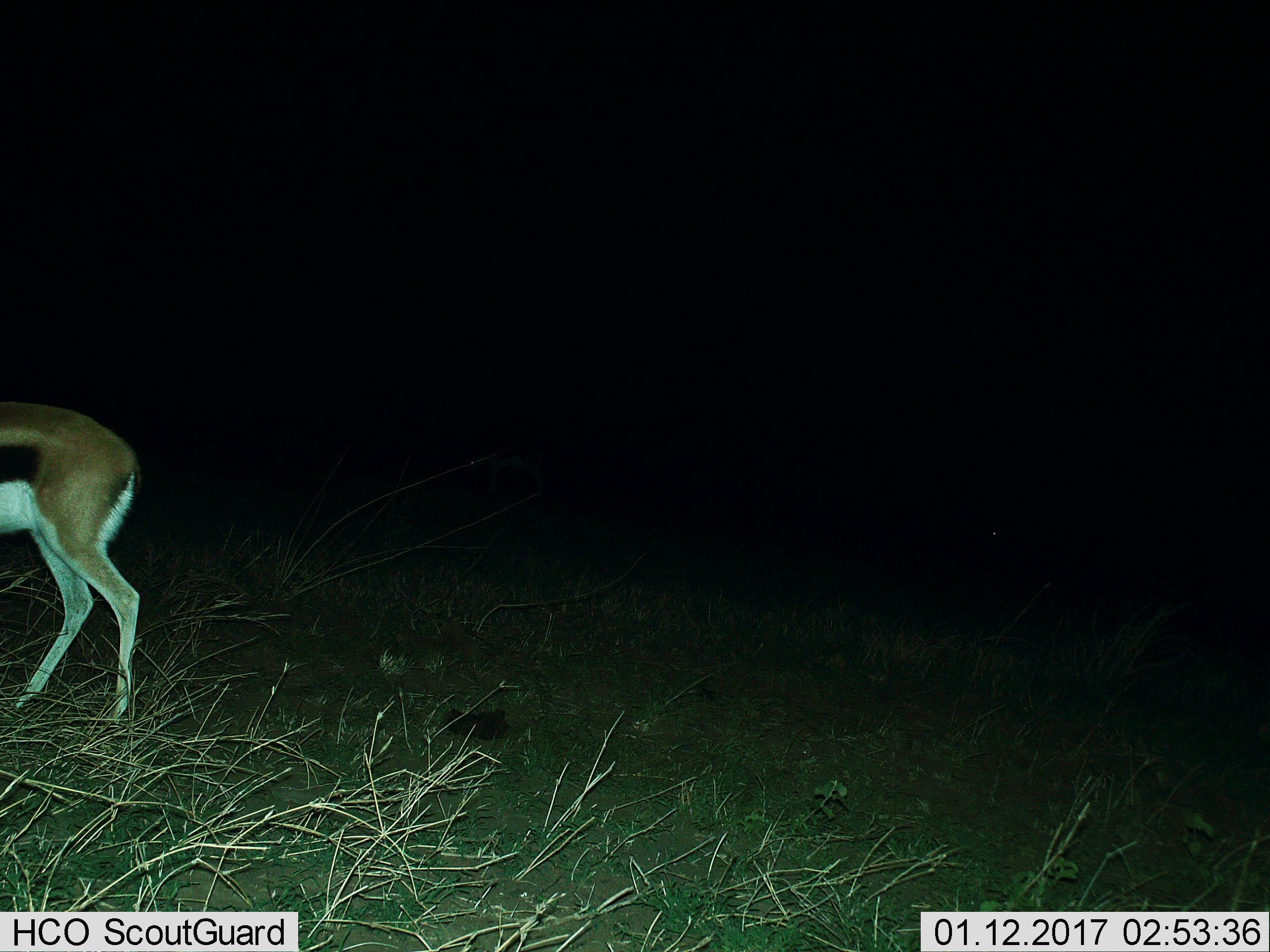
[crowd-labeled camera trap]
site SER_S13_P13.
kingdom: Animalia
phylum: Chordata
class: Mammalia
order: Artiodactyla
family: Bovidae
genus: Eudorcas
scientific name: Eudorcas thomsonii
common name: thomson's gazelle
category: gazellethomsons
Gazellethomsons (thomson's gazelle) (Eudorcas thomsonii), count 1. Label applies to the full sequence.